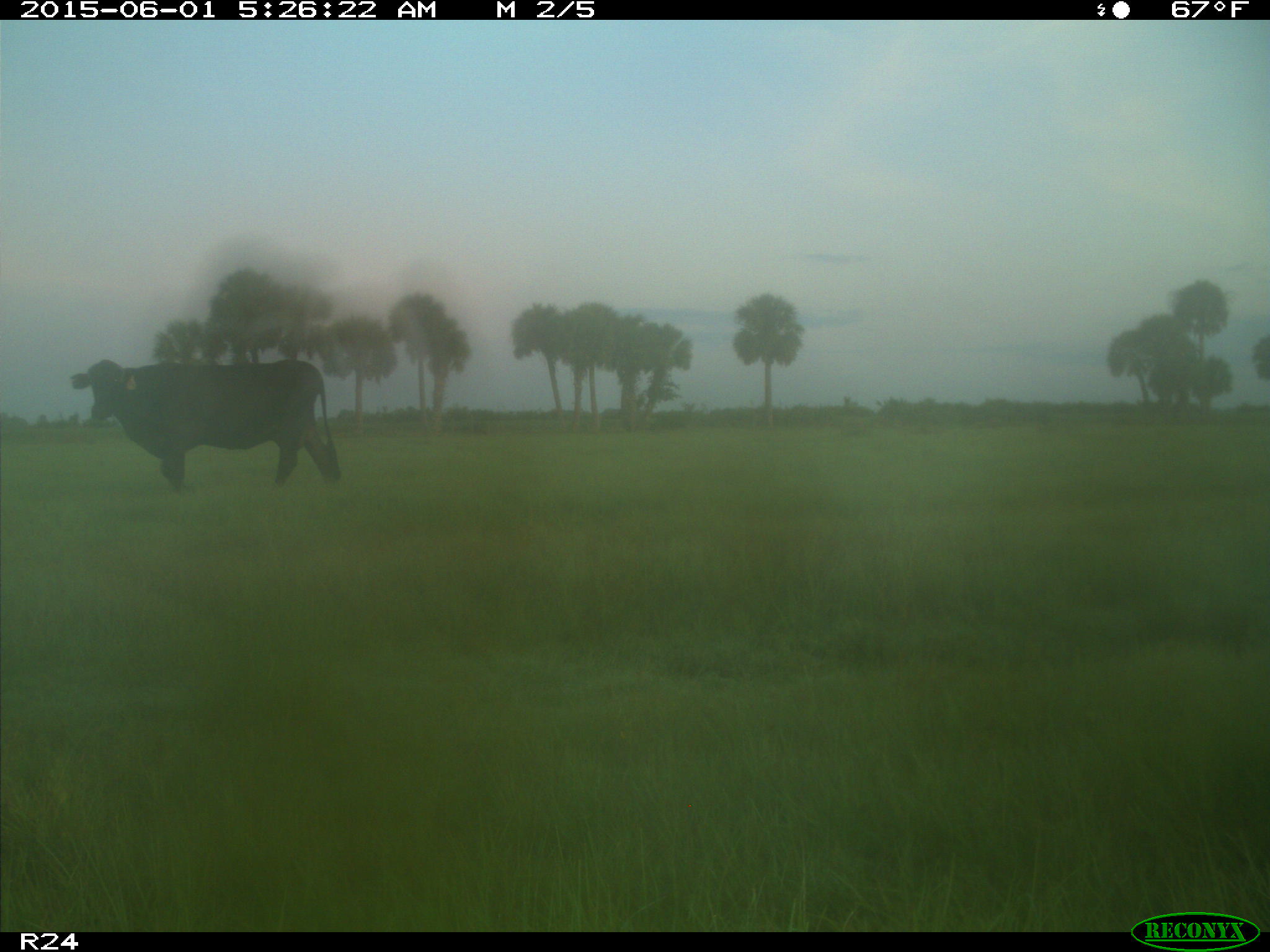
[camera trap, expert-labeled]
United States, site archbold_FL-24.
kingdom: Animalia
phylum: Chordata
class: Mammalia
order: Artiodactyla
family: Bovidae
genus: Bos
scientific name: Bos taurus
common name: domestic cow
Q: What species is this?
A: Bos taurus (domestic cow).